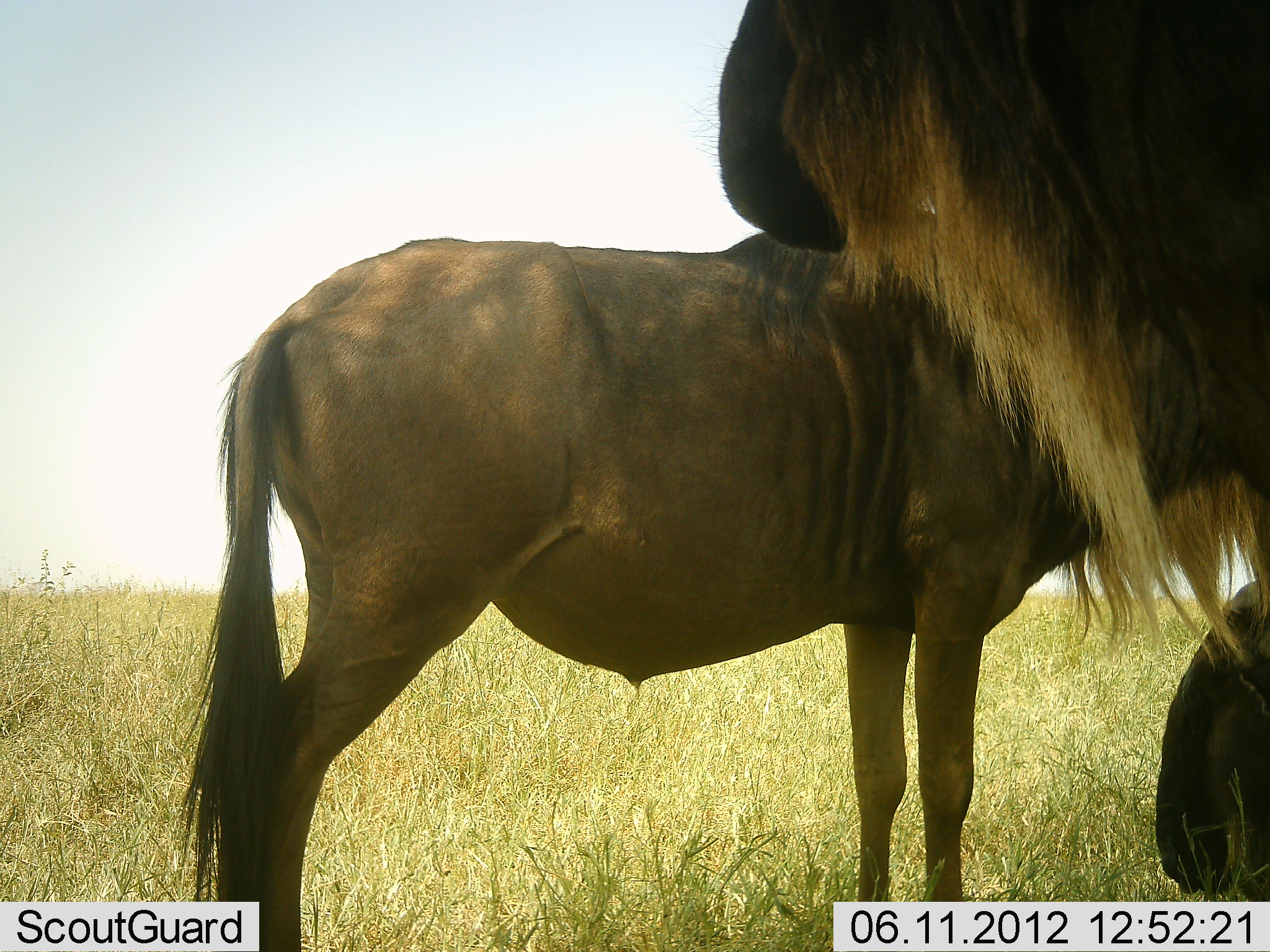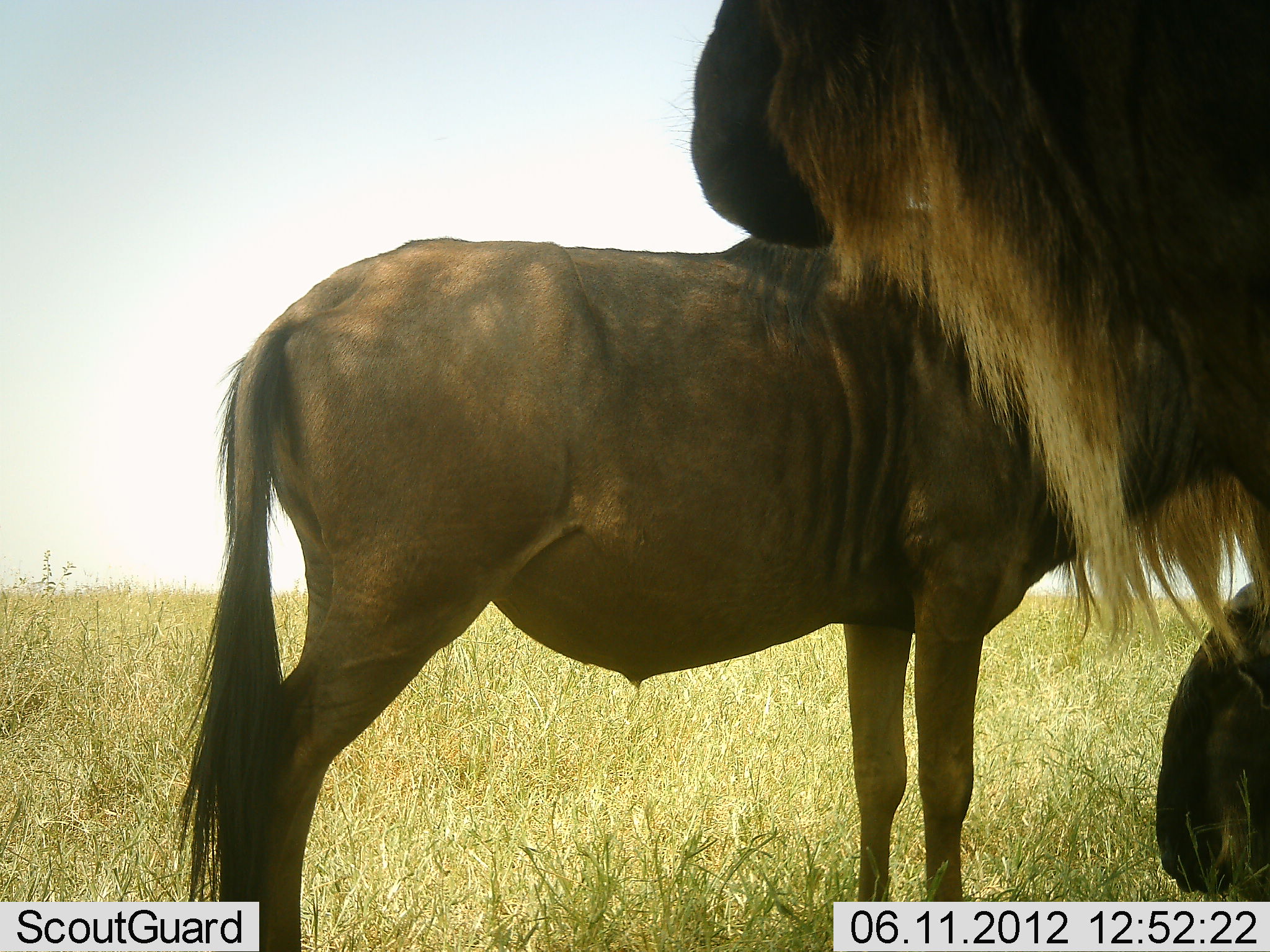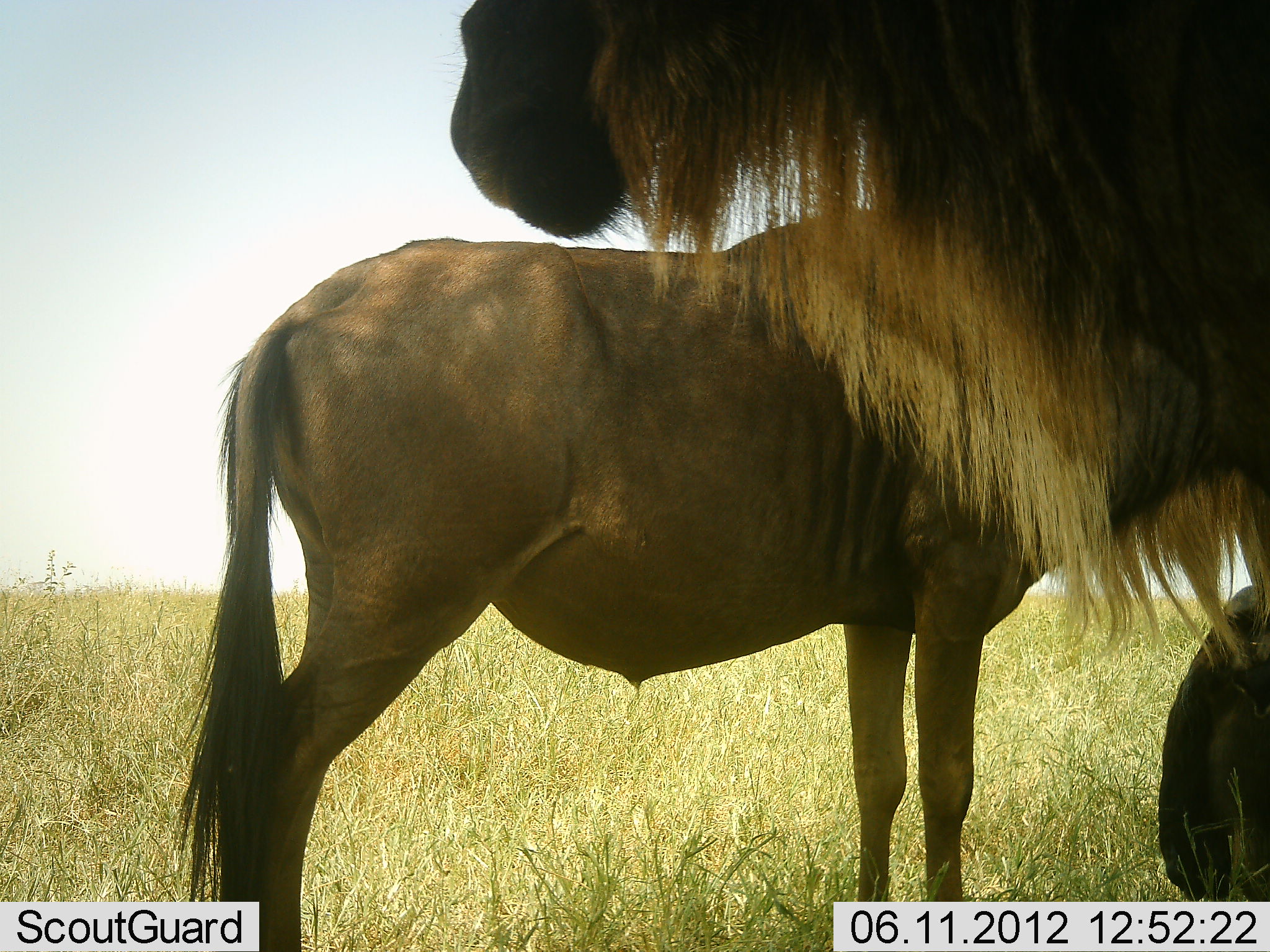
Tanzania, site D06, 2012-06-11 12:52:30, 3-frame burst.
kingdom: Animalia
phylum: Chordata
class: Mammalia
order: Artiodactyla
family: Bovidae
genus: Connochaetes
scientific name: Connochaetes taurinus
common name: blue wildebeest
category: wildebeest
Wildebeest (blue wildebeest) (Connochaetes taurinus), count 3. Behavior (volunteer vote fractions): standing 90%, resting 40%, moving 0%, interacting 0%. Young present (vote fraction): 10%. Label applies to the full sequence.